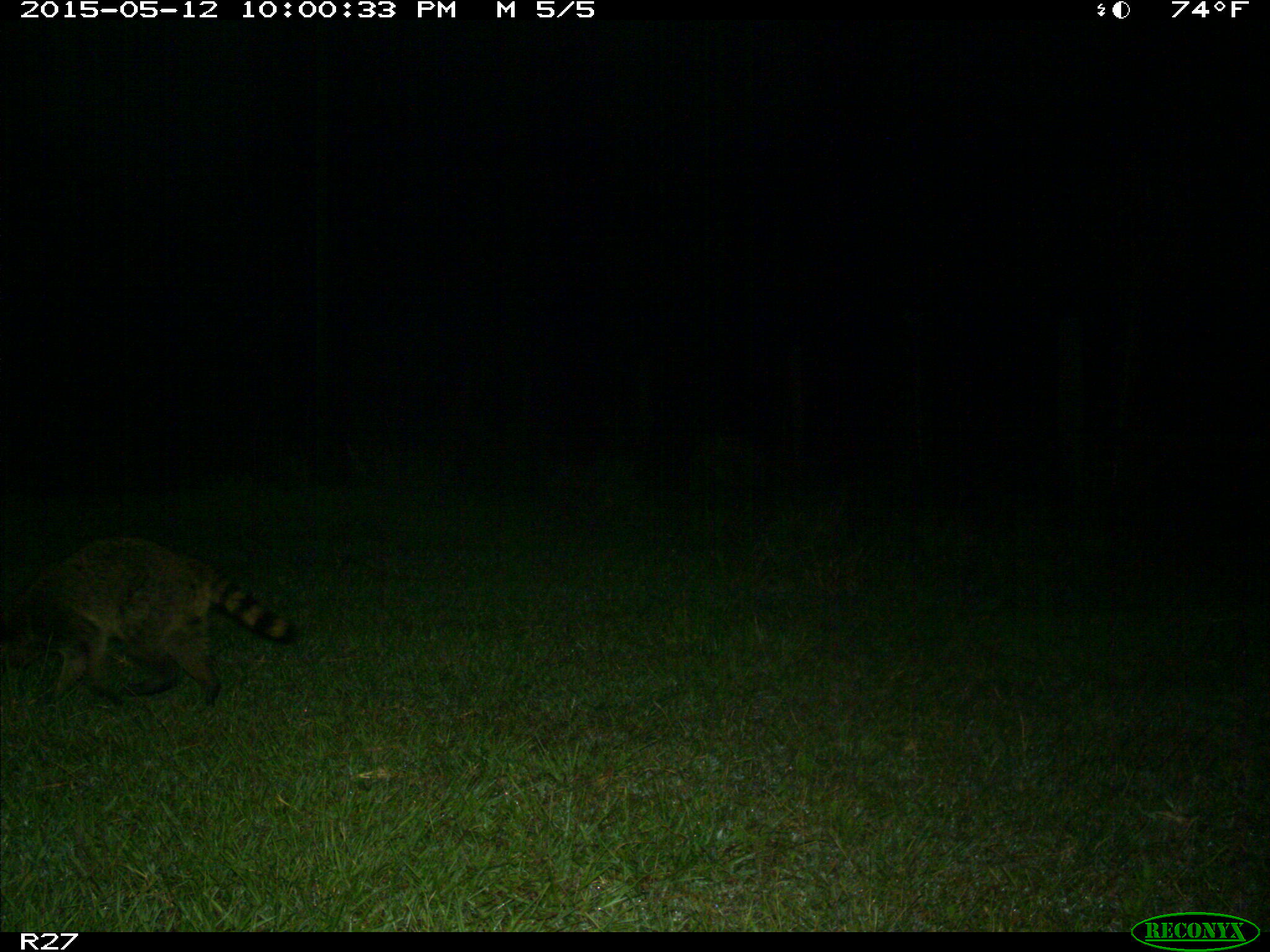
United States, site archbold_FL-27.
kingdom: Animalia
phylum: Chordata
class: Mammalia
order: Carnivora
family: Procyonidae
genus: Procyon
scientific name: Procyon lotor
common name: common raccoon